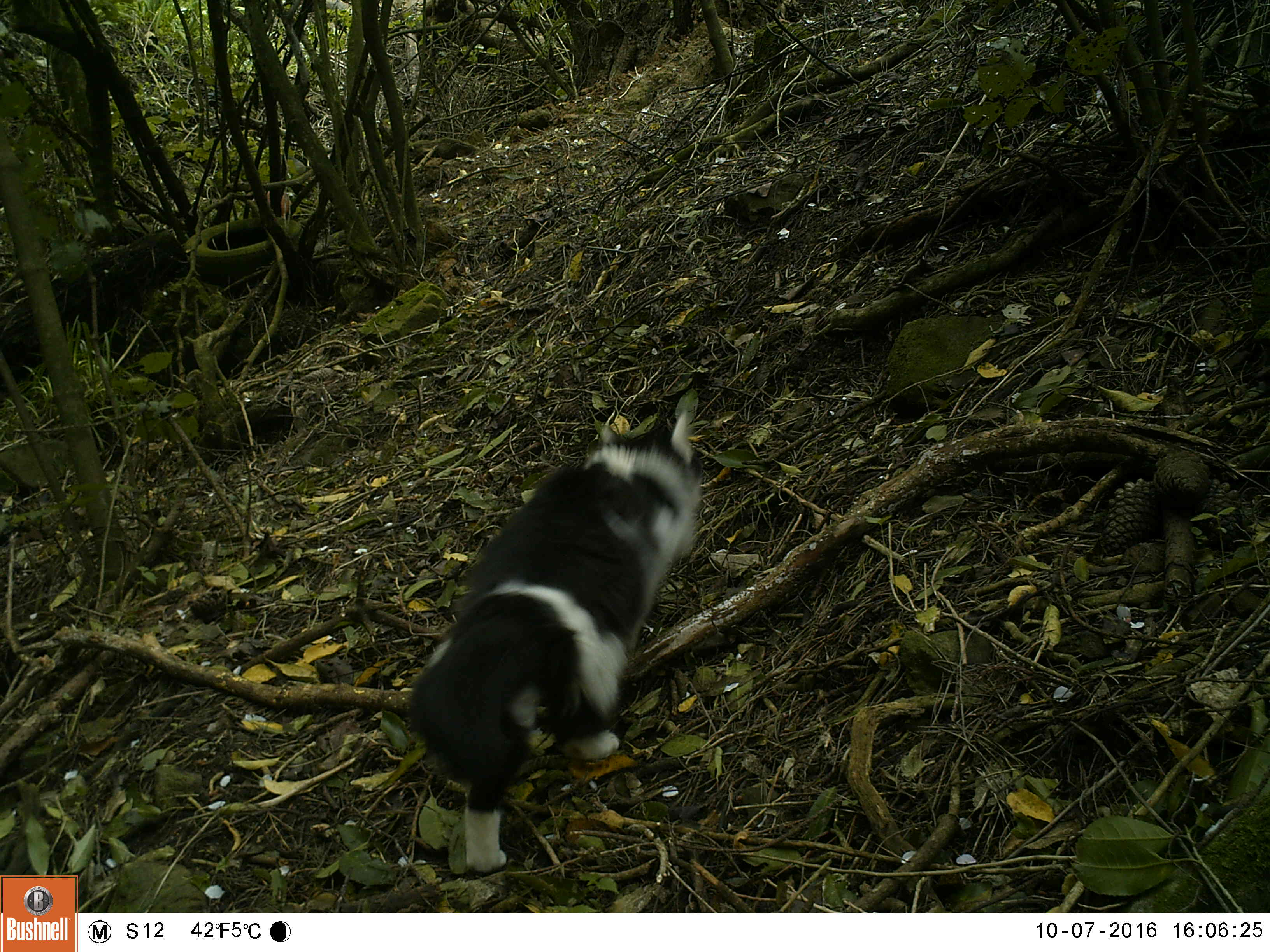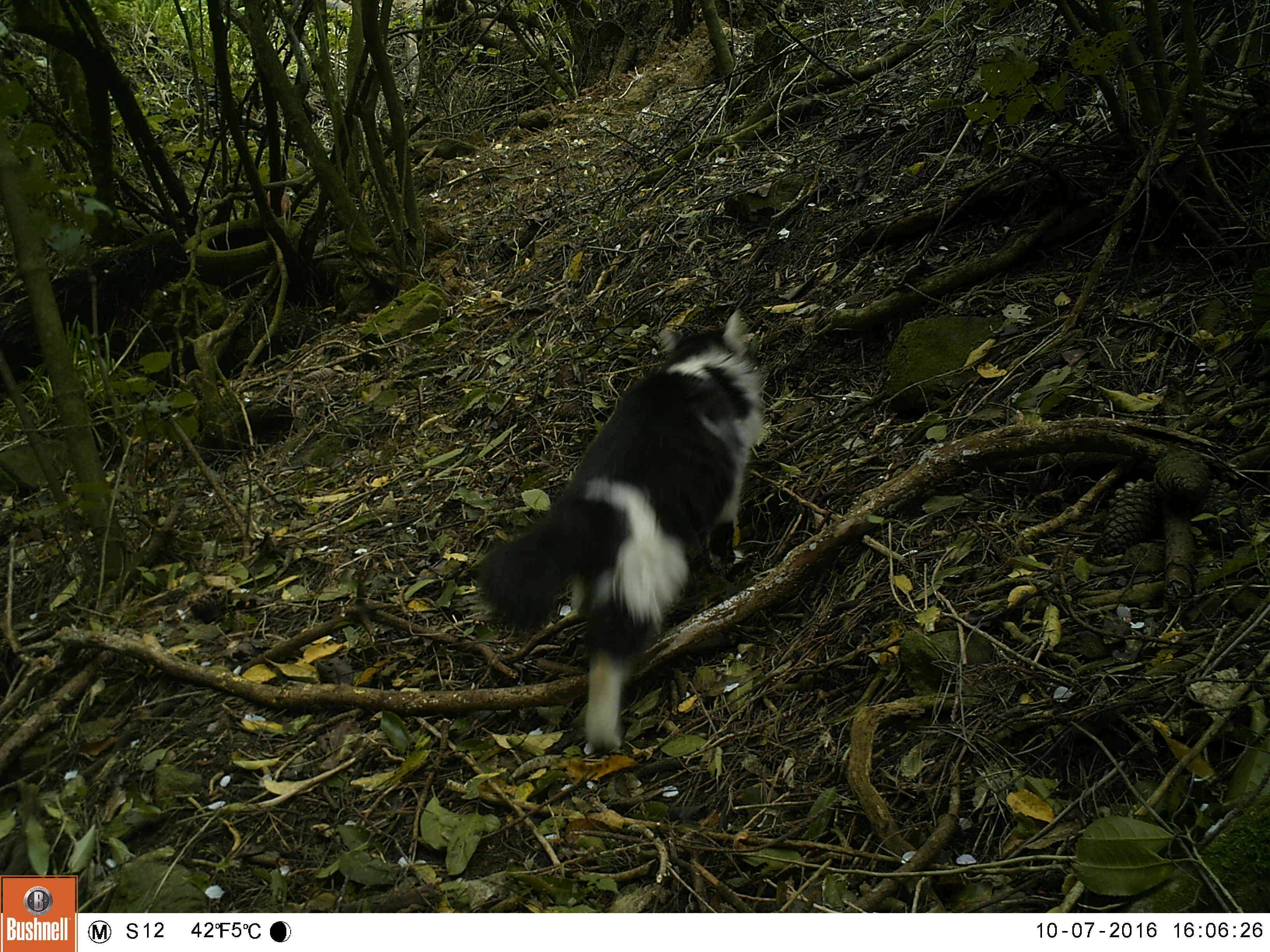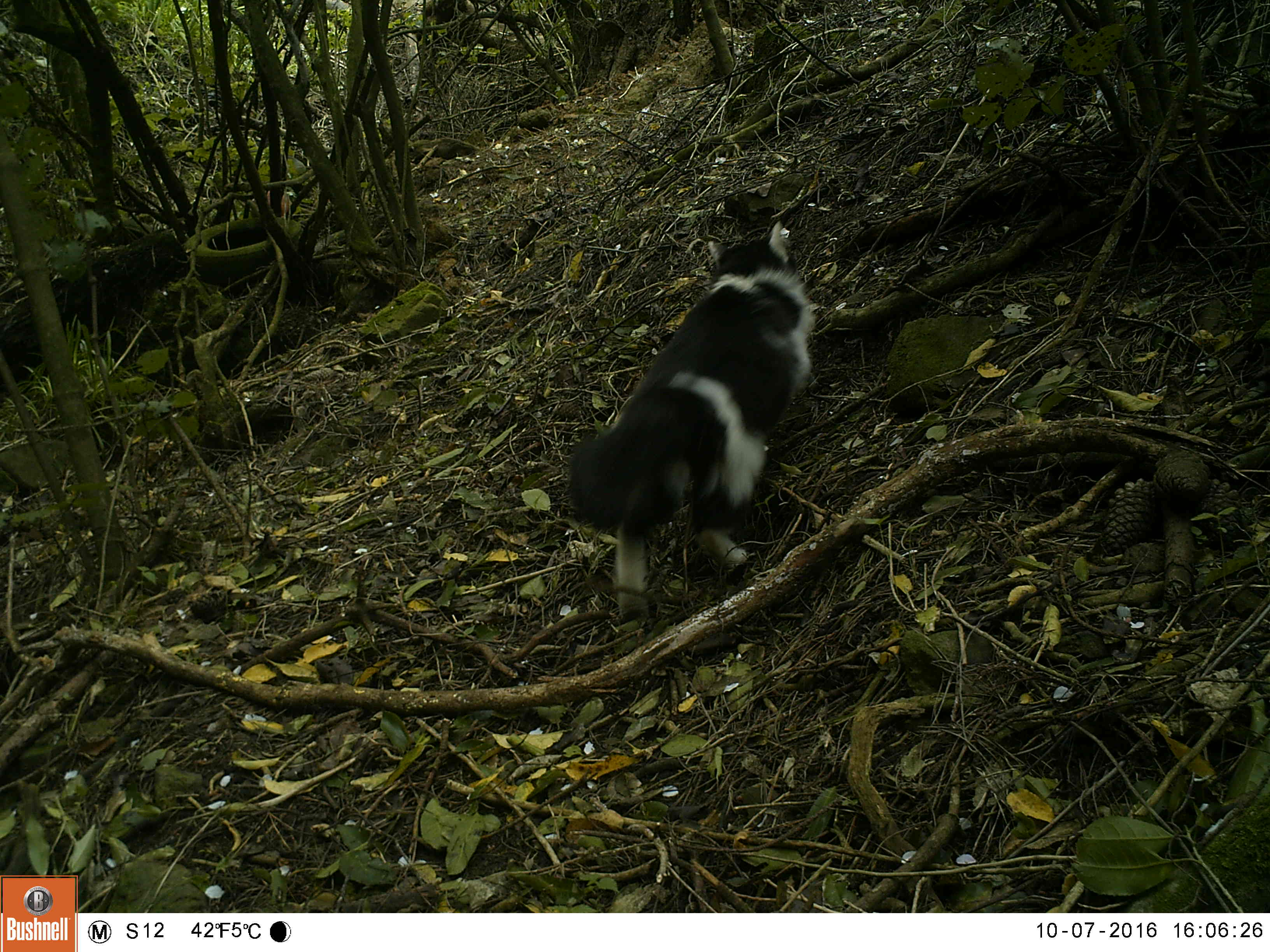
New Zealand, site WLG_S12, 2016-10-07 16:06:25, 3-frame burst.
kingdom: Animalia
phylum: Chordata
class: Mammalia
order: Carnivora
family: Felidae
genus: Felis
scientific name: Felis catus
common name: domestic cat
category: cat